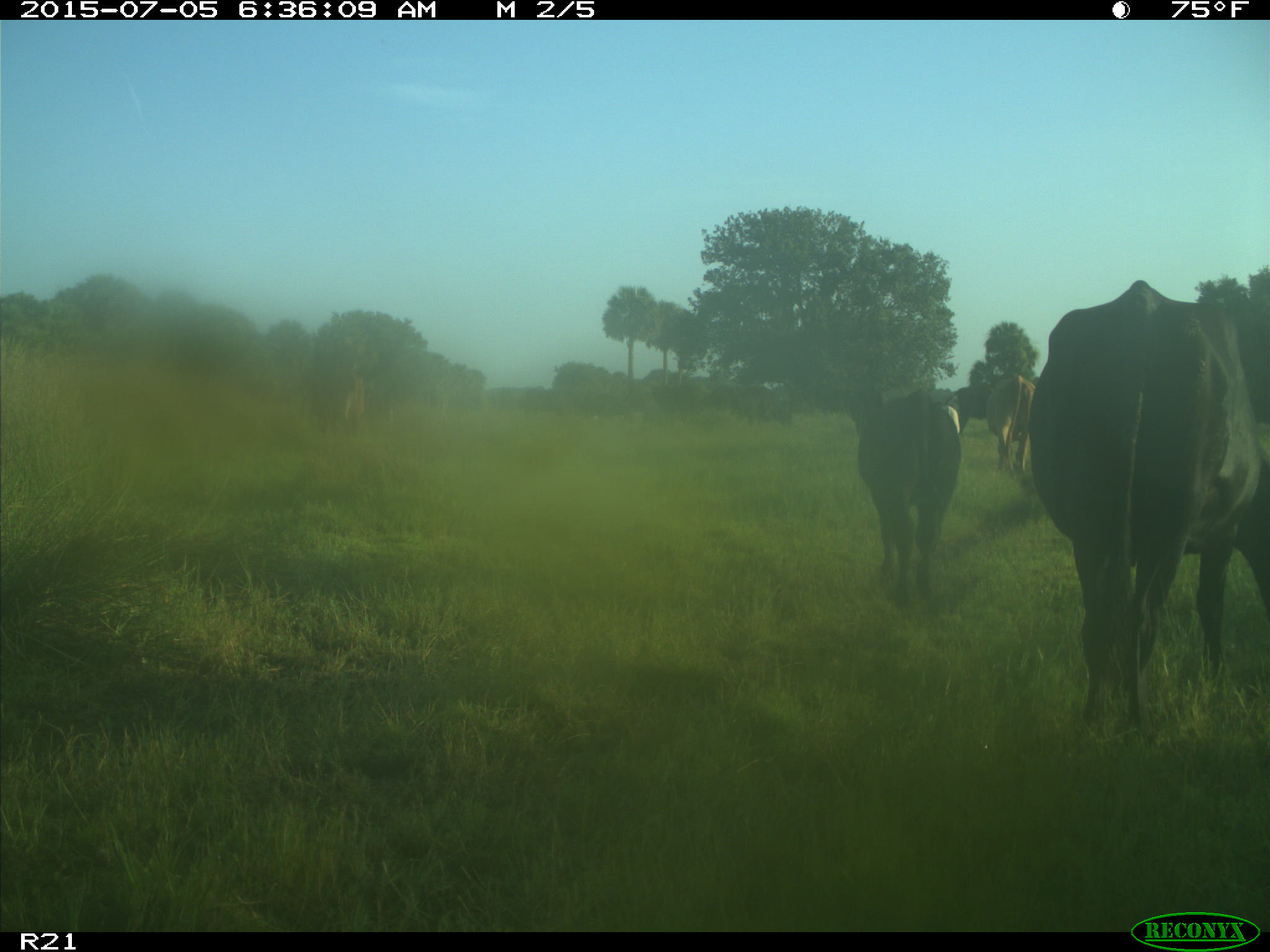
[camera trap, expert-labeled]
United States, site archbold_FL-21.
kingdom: Animalia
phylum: Chordata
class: Mammalia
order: Artiodactyla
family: Bovidae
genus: Bos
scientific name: Bos taurus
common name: domestic cow